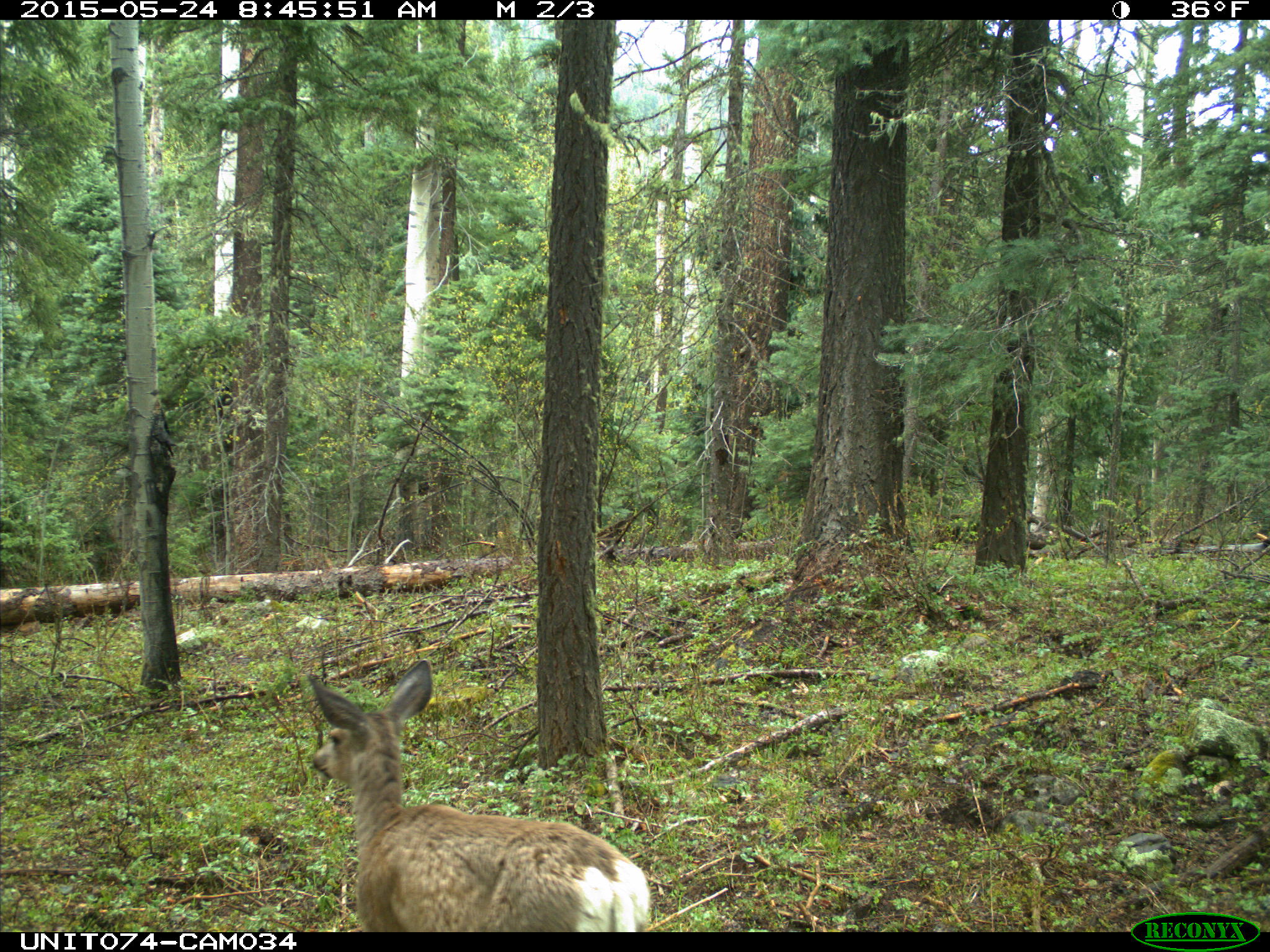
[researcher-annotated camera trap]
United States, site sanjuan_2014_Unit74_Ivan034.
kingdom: Animalia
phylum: Chordata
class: Mammalia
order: Artiodactyla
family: Cervidae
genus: Odocoileus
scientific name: Odocoileus hemionus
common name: mule deer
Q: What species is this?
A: Odocoileus hemionus (mule deer).